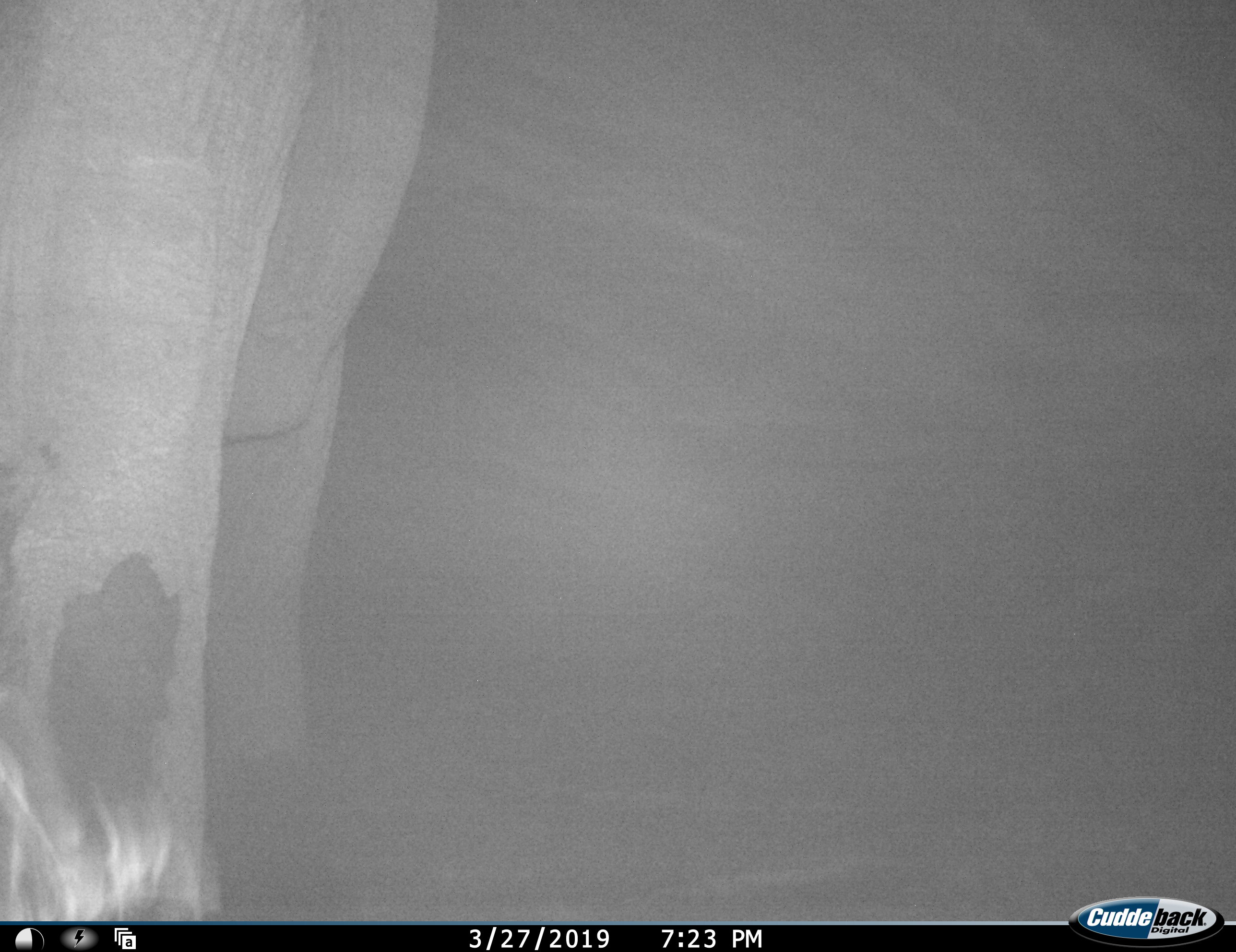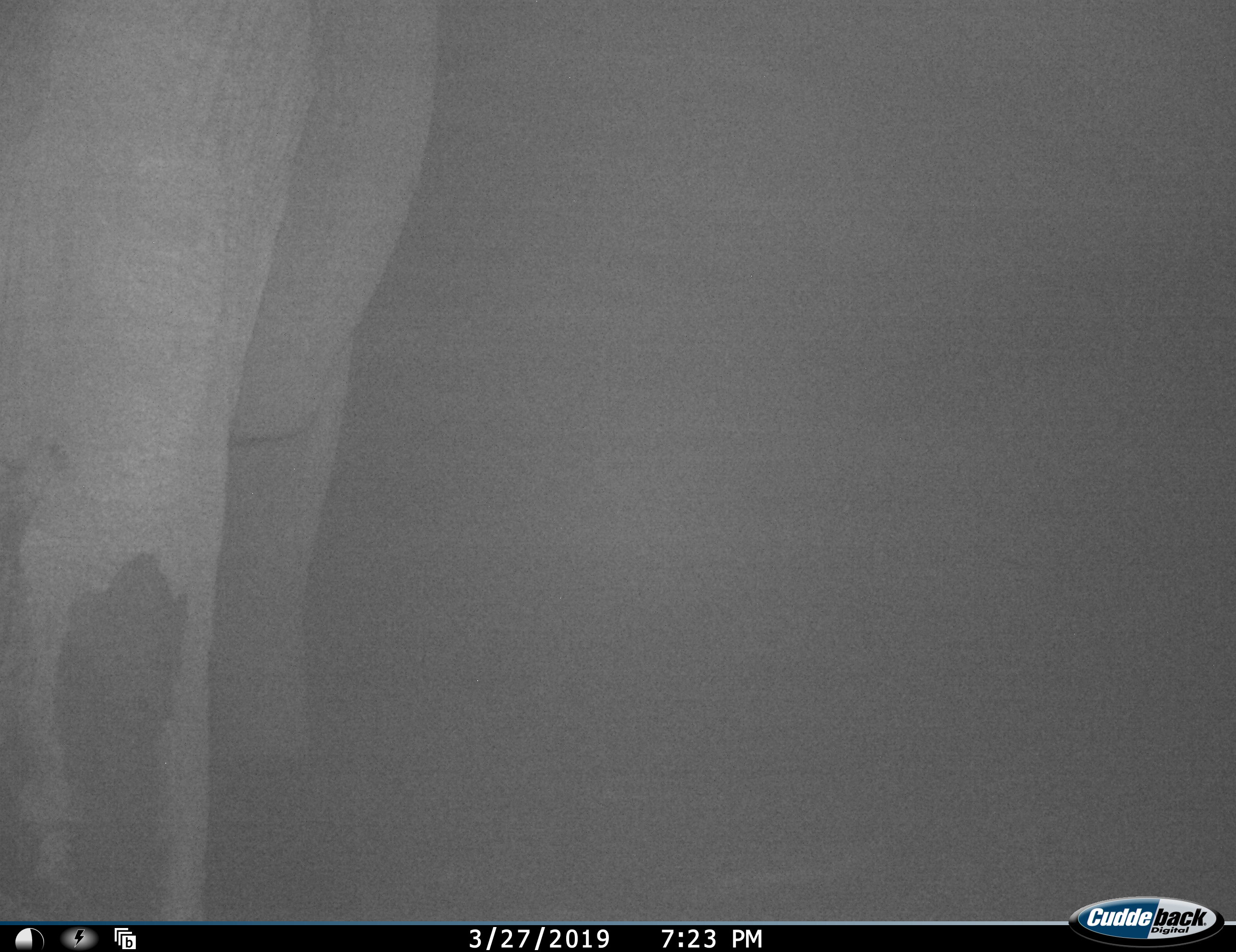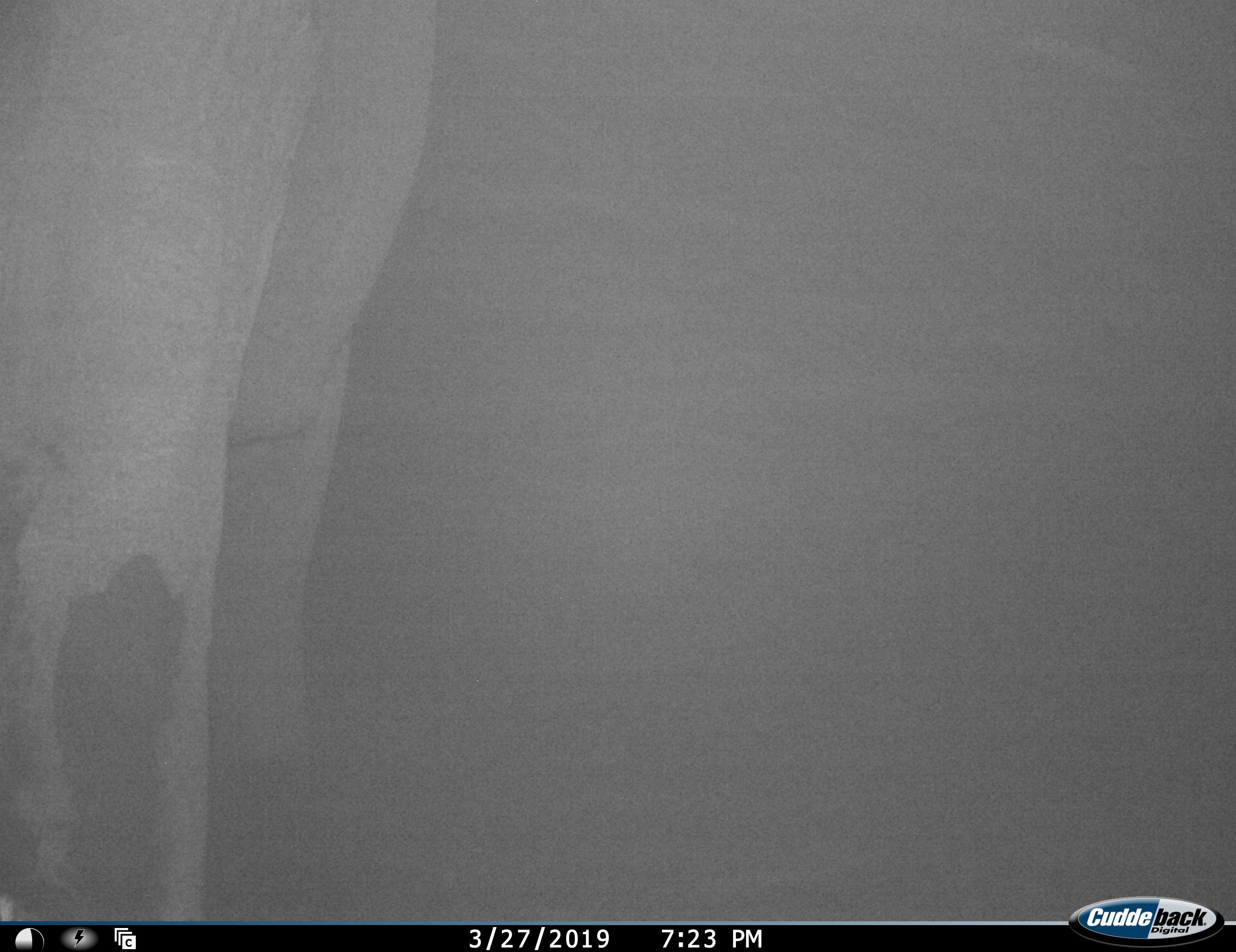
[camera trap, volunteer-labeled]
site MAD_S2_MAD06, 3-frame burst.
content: unidentified animal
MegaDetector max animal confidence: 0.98